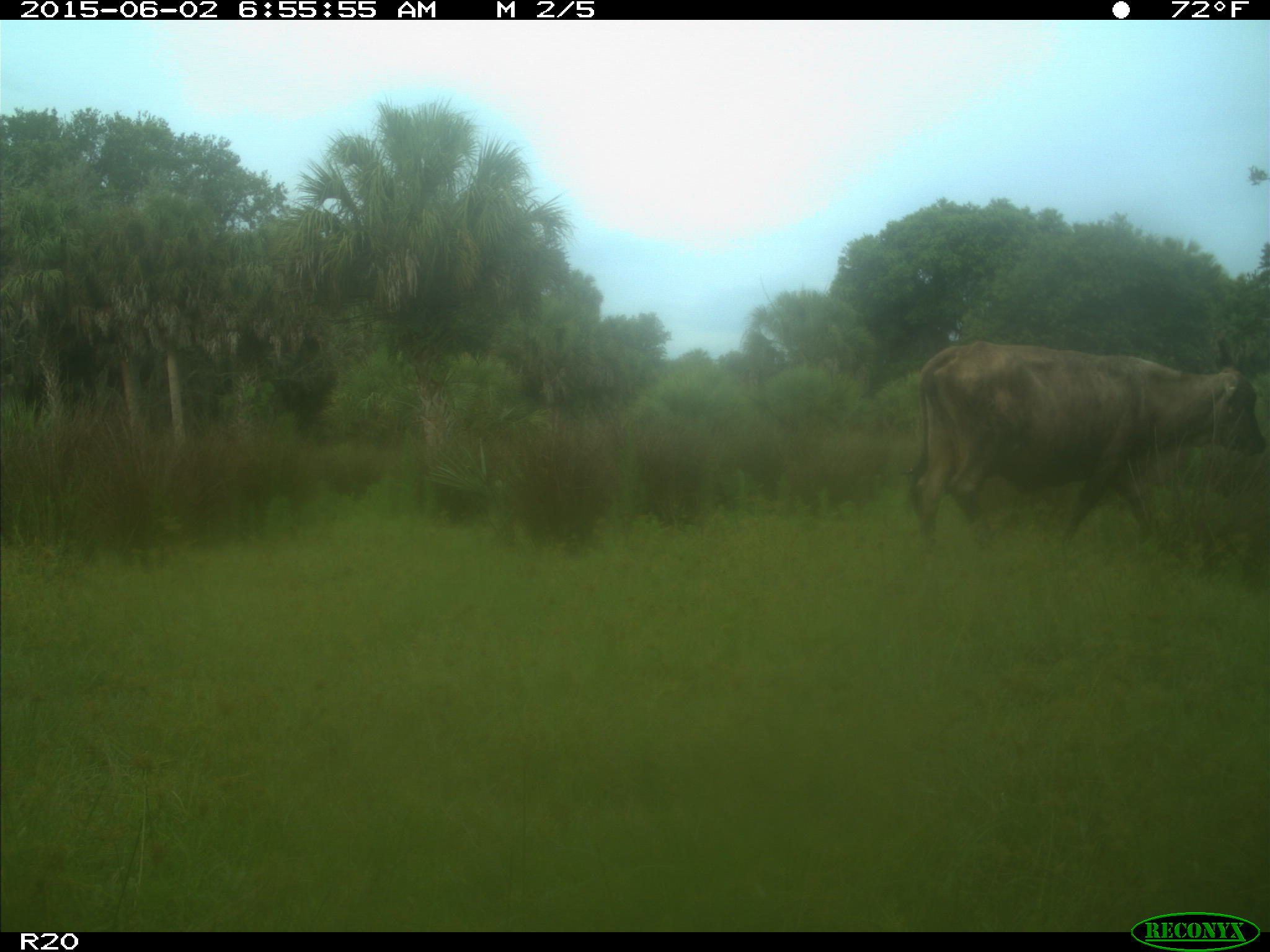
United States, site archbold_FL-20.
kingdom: Animalia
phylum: Chordata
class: Mammalia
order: Artiodactyla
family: Bovidae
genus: Bos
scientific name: Bos taurus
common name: domestic cow